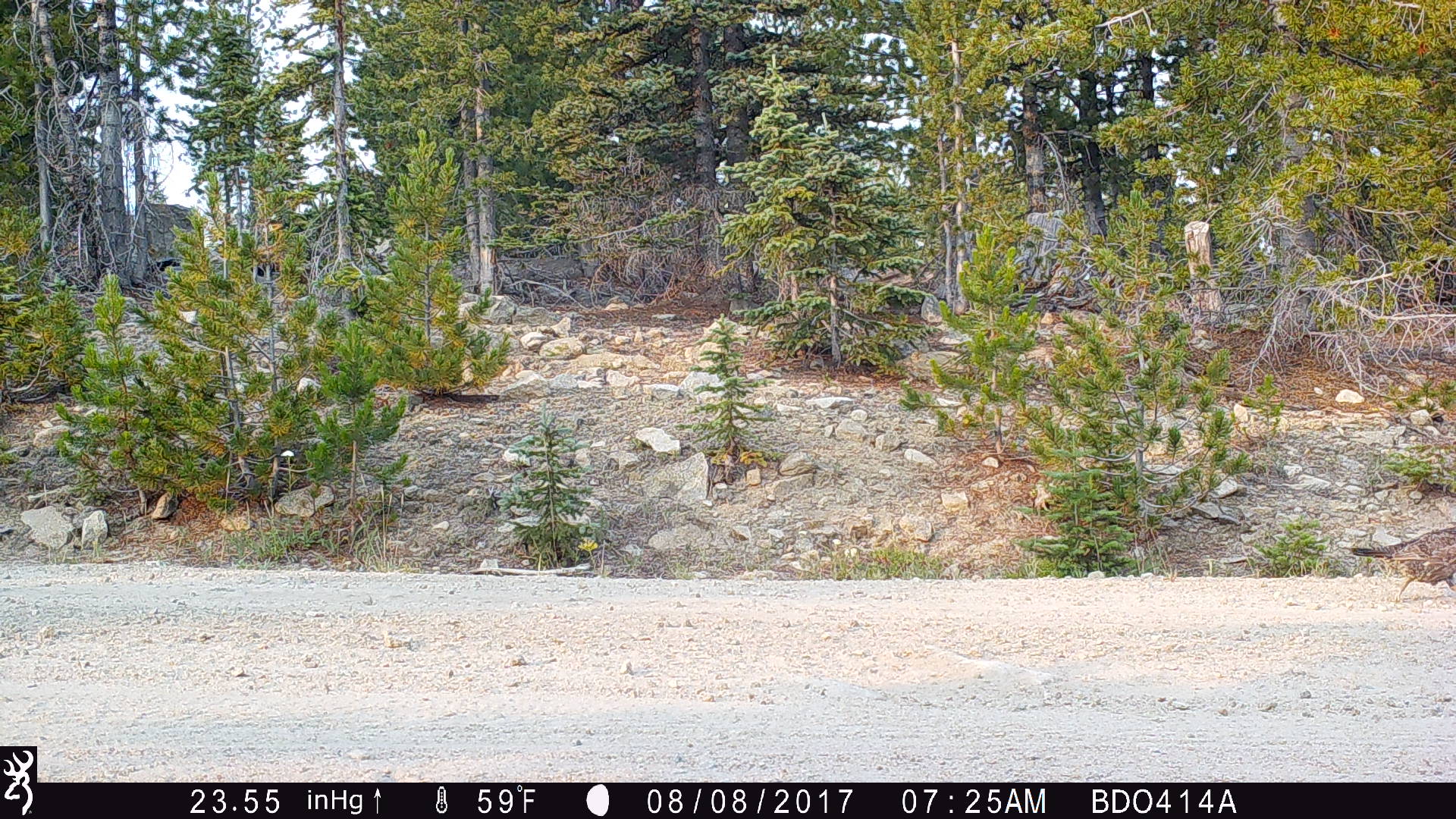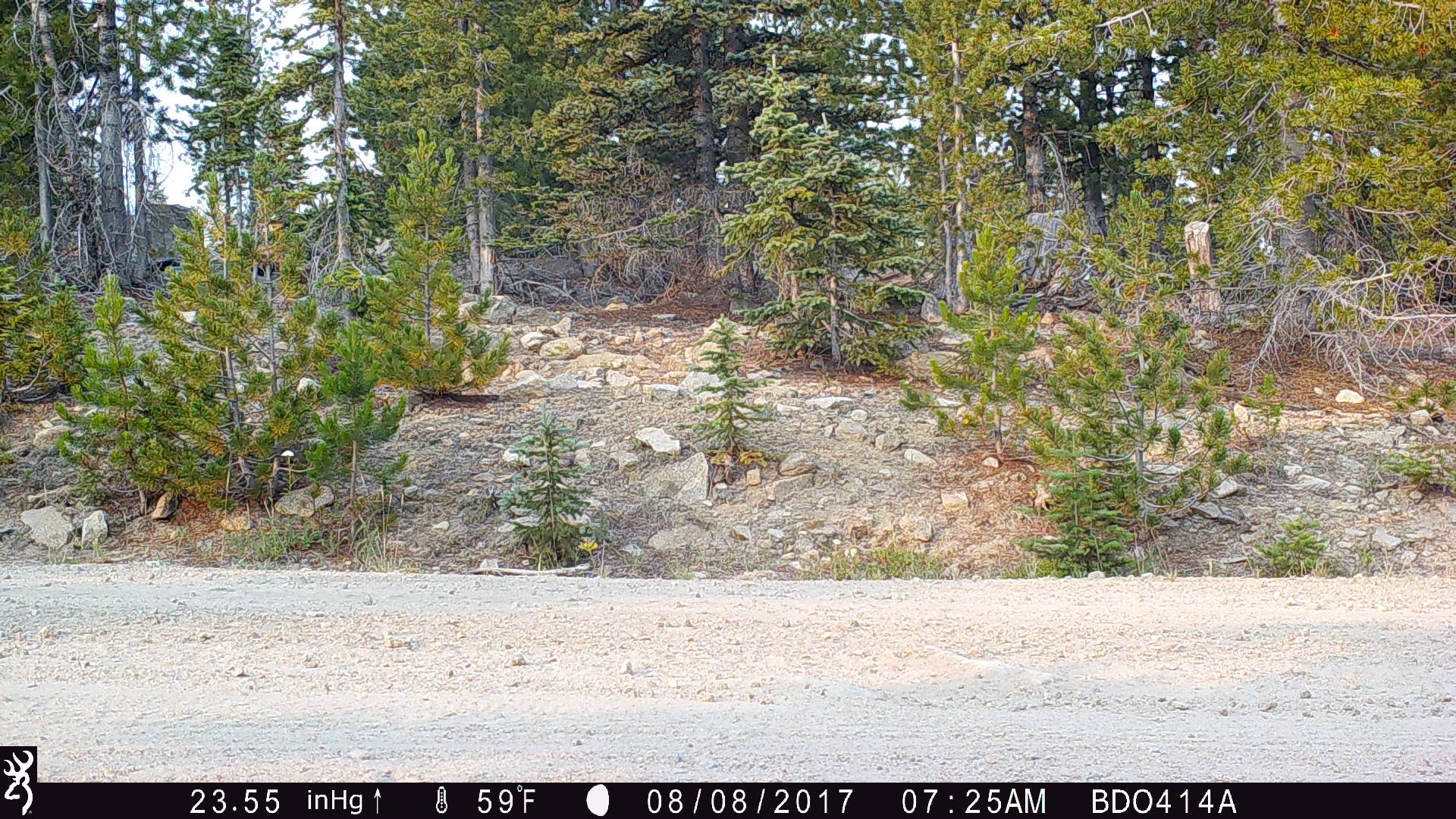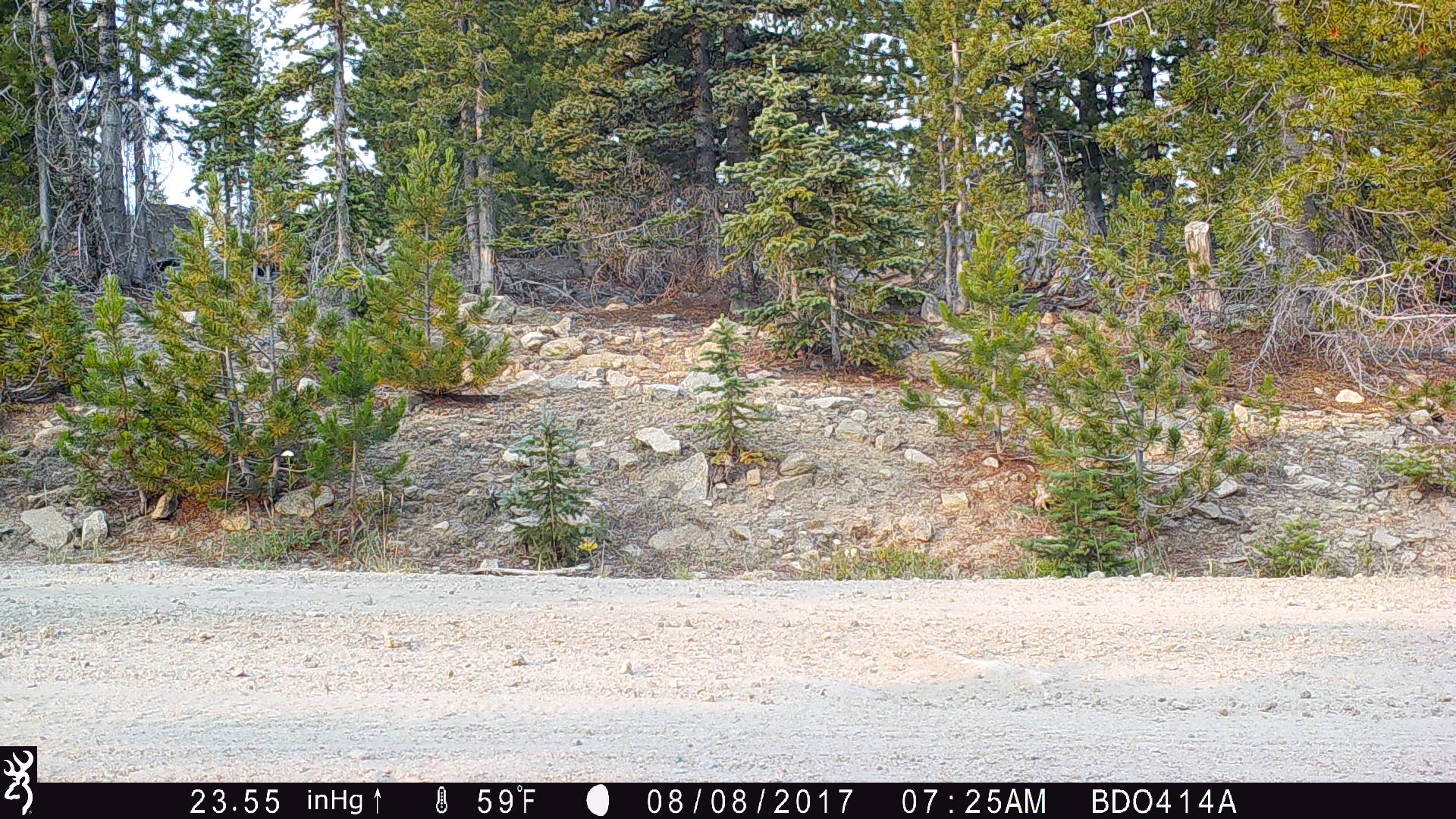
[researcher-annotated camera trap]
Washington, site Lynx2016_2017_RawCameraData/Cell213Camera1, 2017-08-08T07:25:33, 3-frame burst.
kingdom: Animalia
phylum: Chordata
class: Aves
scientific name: Aves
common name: birds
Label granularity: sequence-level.